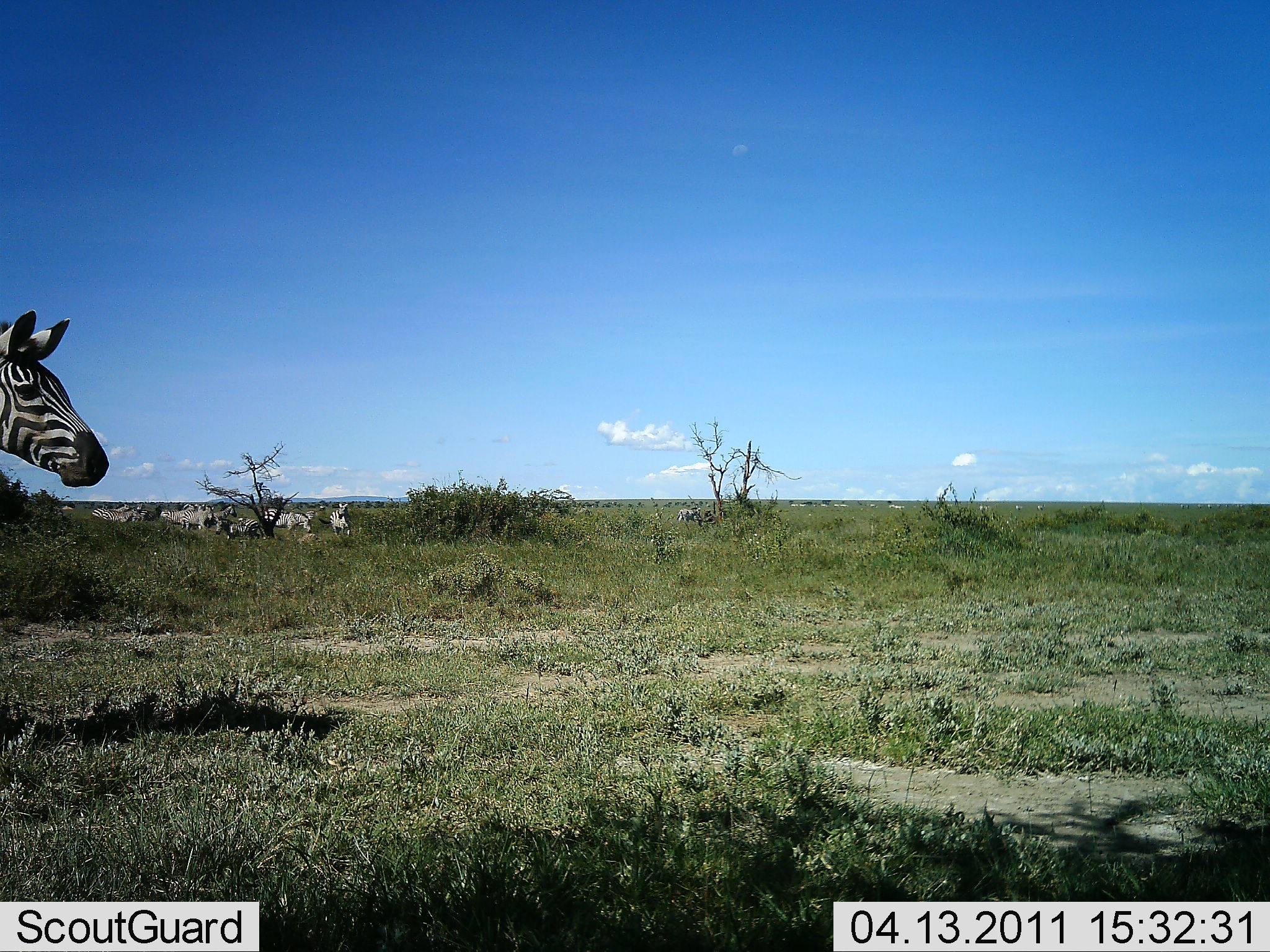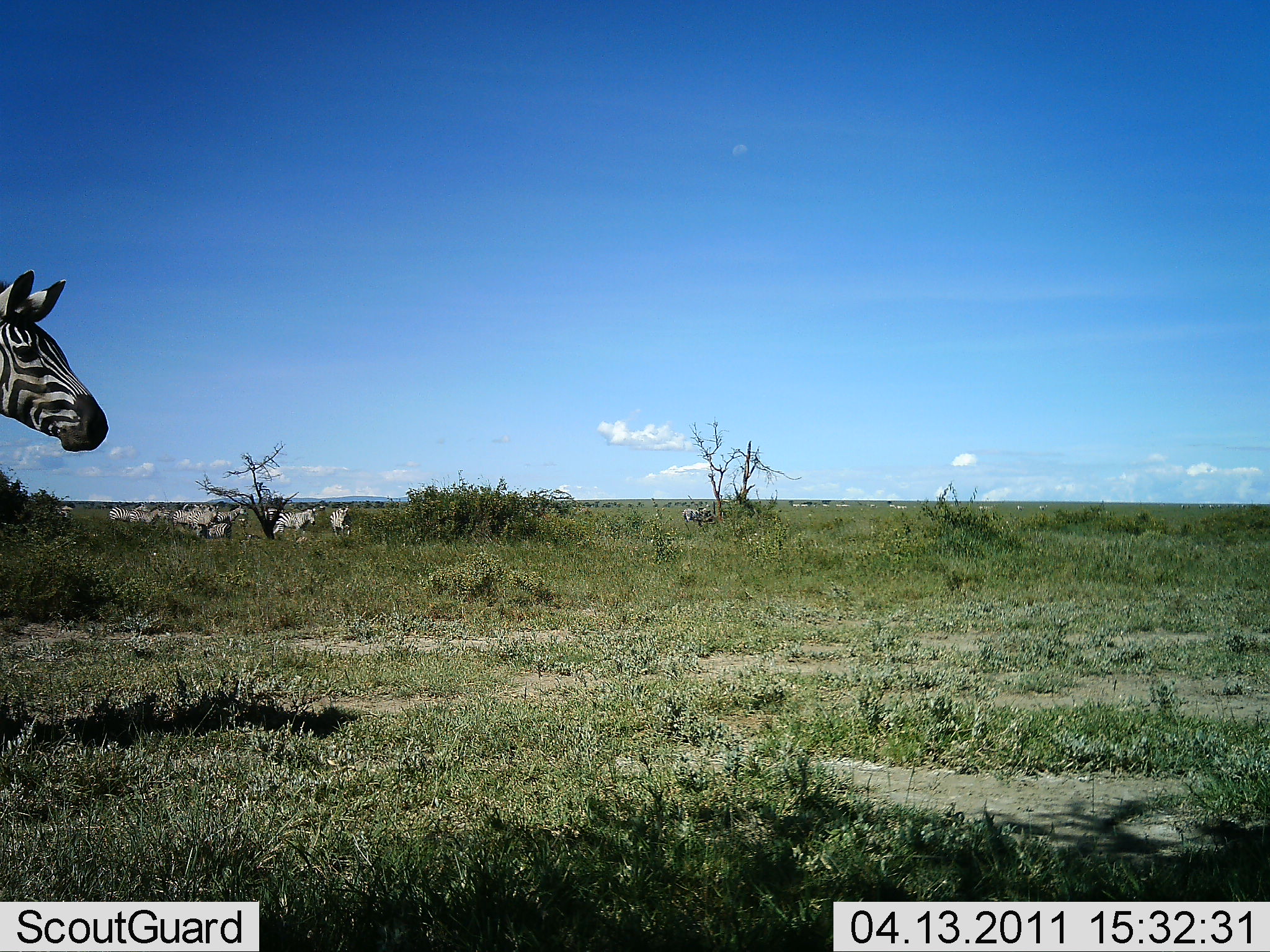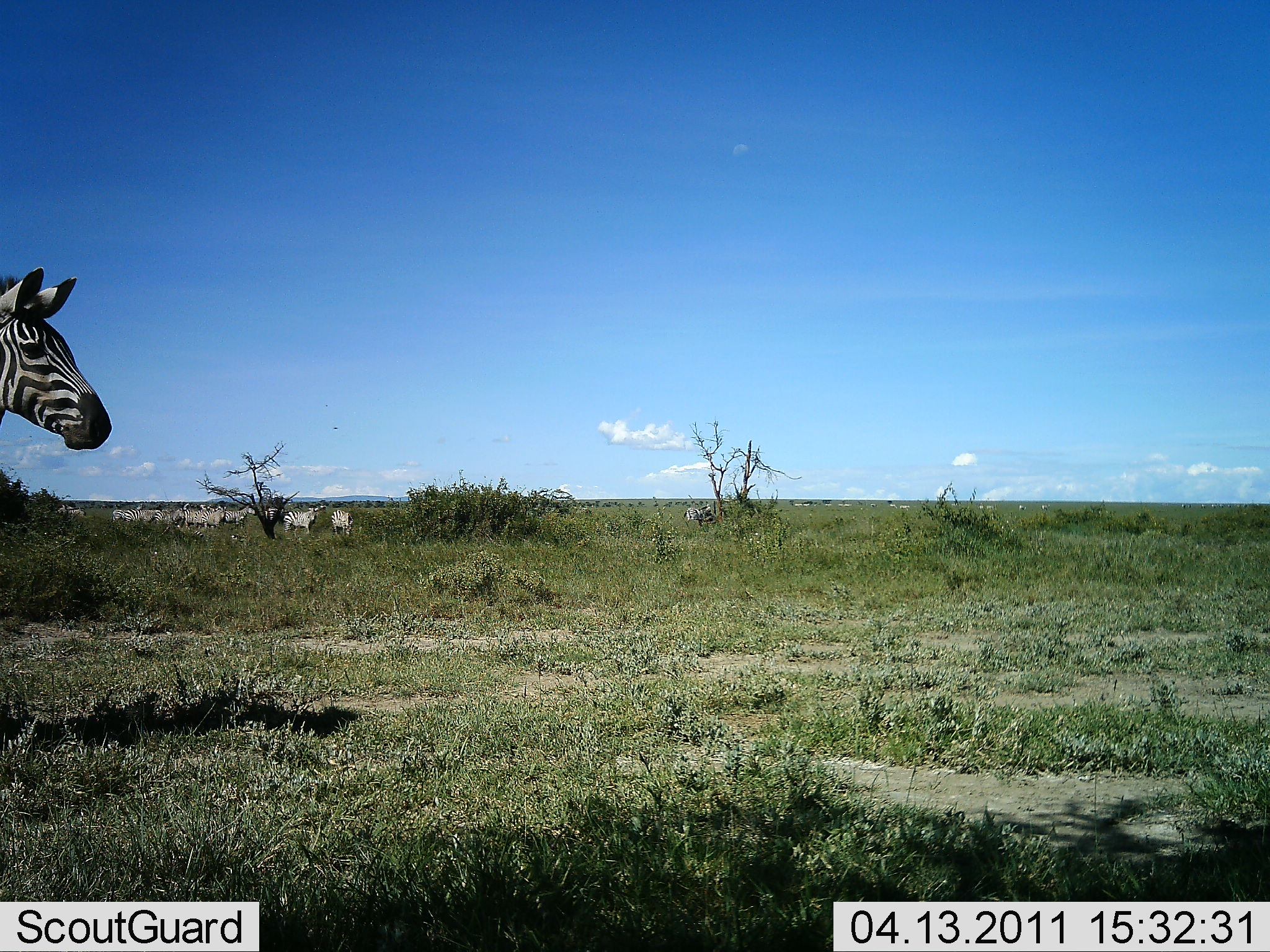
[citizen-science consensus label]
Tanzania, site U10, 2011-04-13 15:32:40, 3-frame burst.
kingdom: Animalia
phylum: Chordata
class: Mammalia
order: Perissodactyla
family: Equidae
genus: Equus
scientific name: Equus quagga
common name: plains zebra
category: zebra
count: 11-50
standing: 83%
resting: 0%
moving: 50%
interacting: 8%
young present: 0%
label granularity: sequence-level